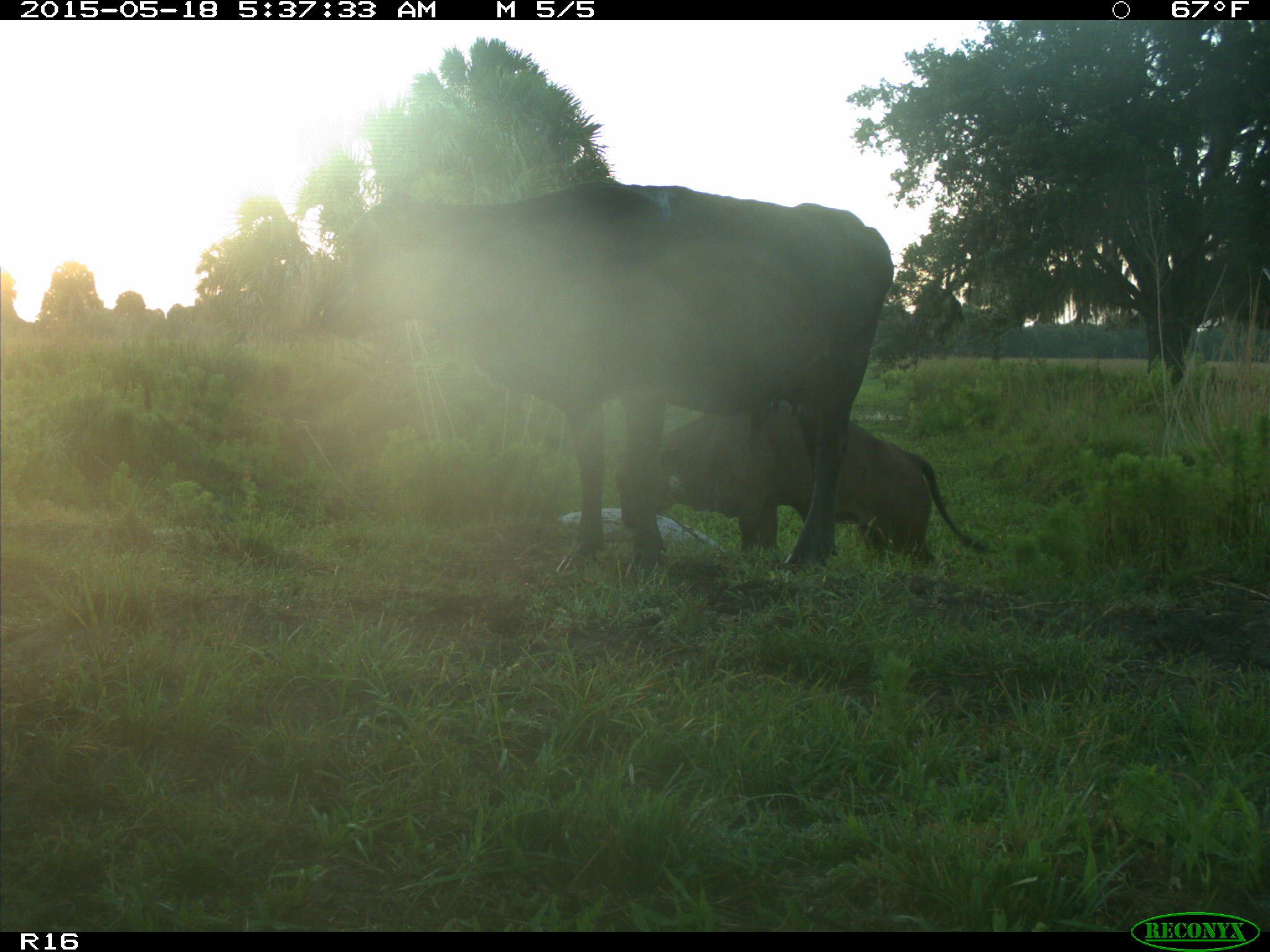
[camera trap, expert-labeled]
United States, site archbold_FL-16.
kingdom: Animalia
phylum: Chordata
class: Mammalia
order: Artiodactyla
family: Bovidae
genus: Bos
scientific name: Bos taurus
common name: domestic cow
Bos taurus (domestic cow).